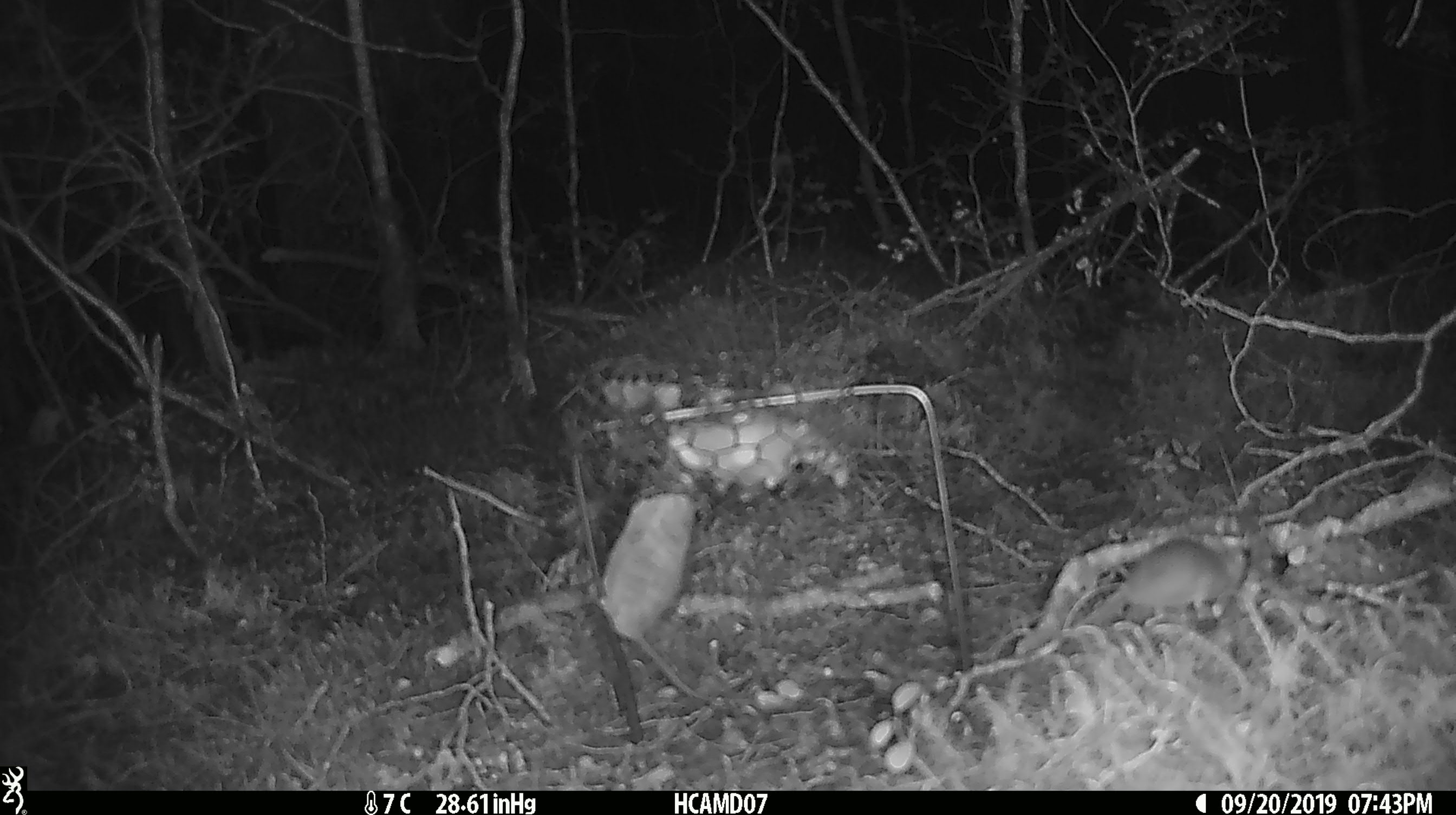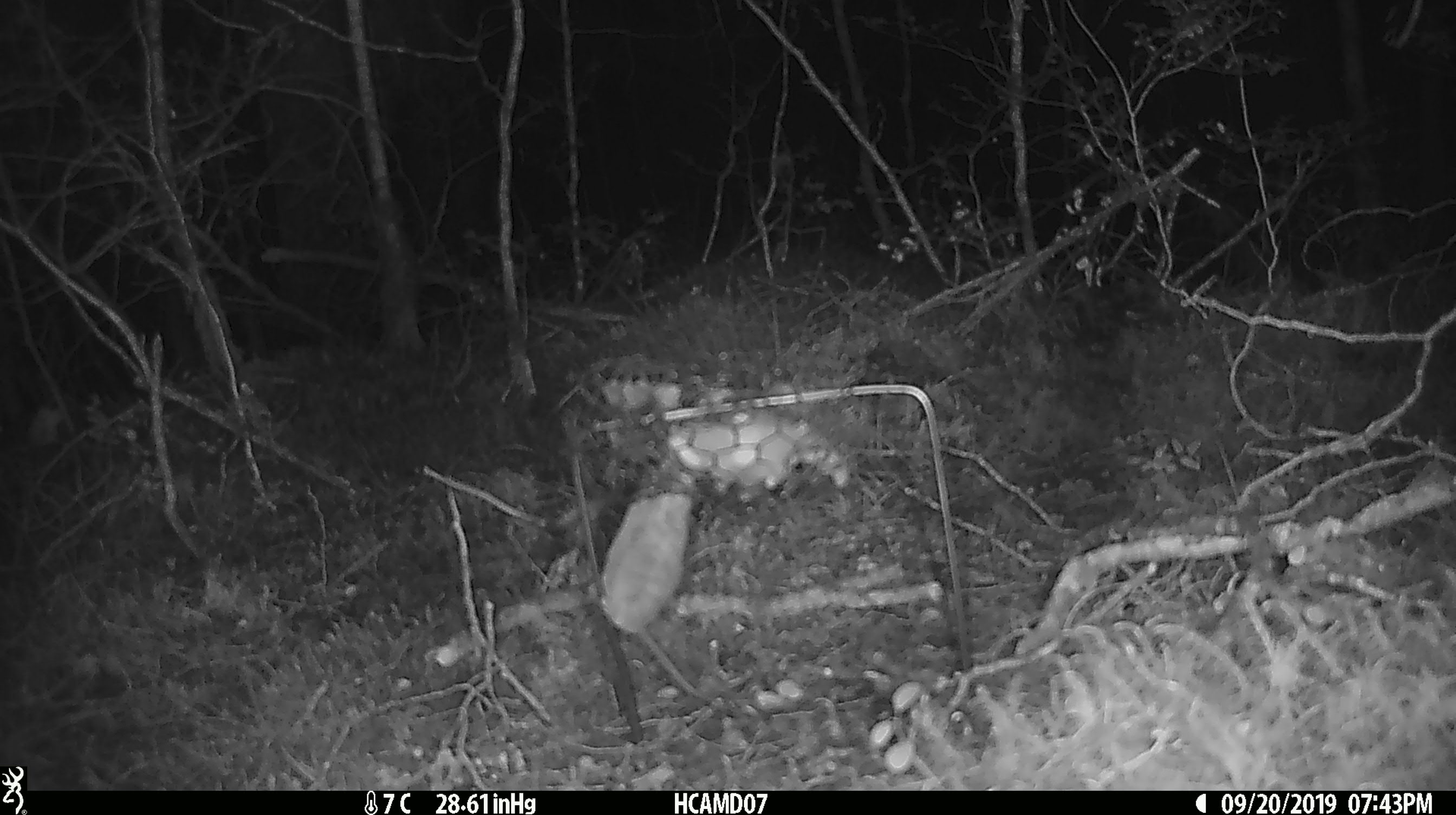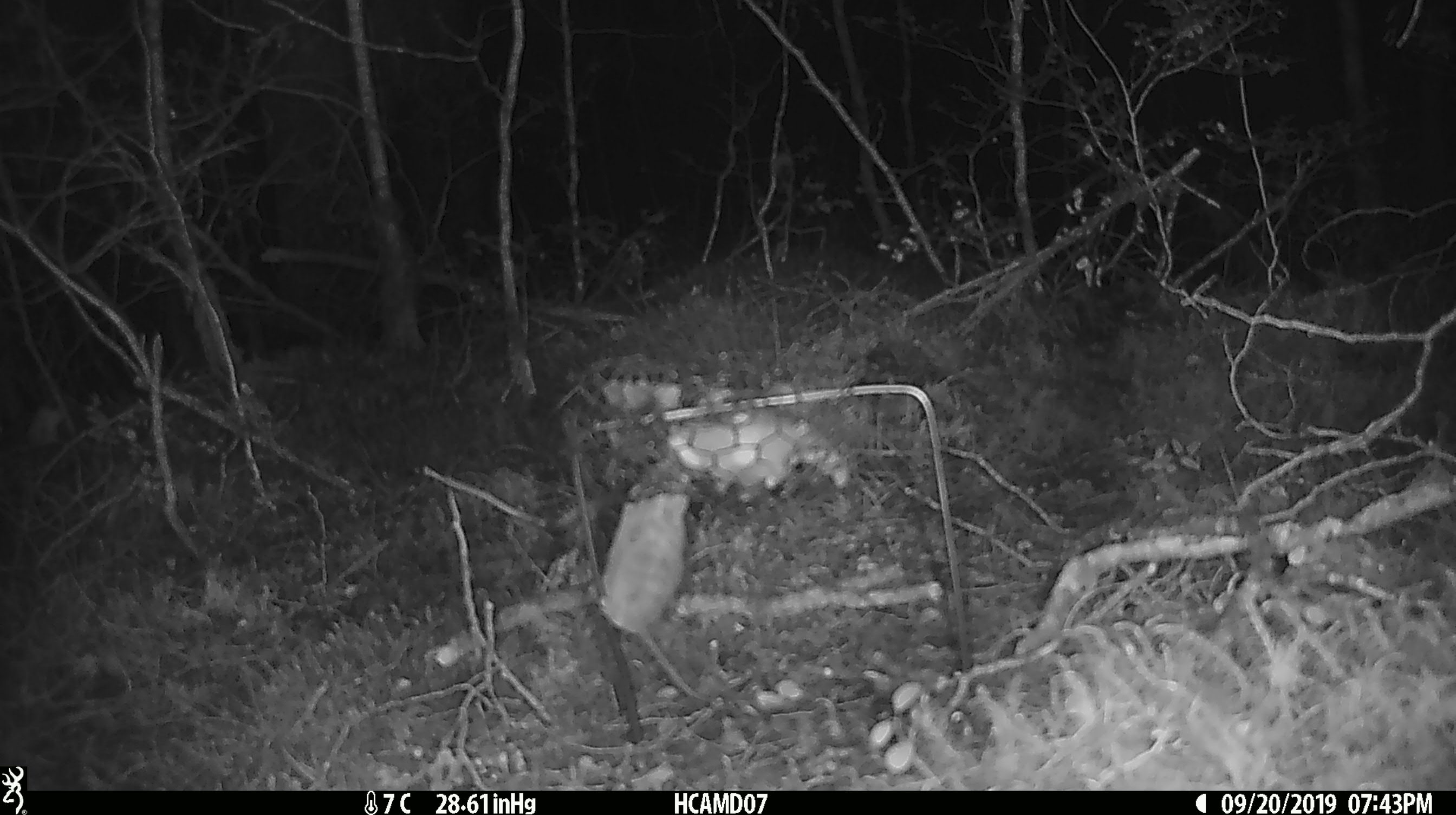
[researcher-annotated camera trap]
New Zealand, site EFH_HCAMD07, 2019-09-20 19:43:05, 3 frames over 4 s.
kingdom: Animalia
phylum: Chordata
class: Mammalia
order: Rodentia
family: Muridae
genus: Mus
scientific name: Mus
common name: mouse